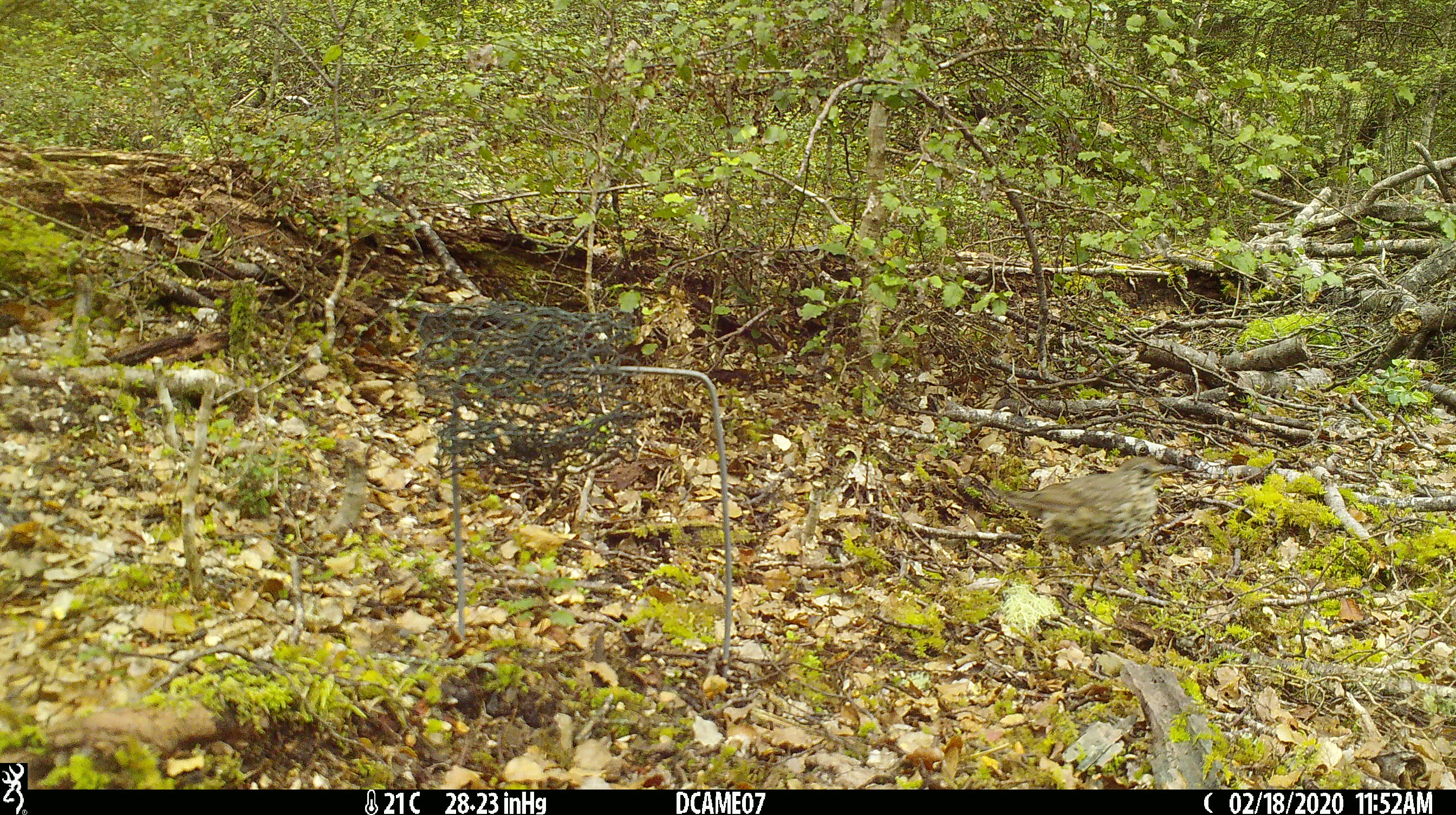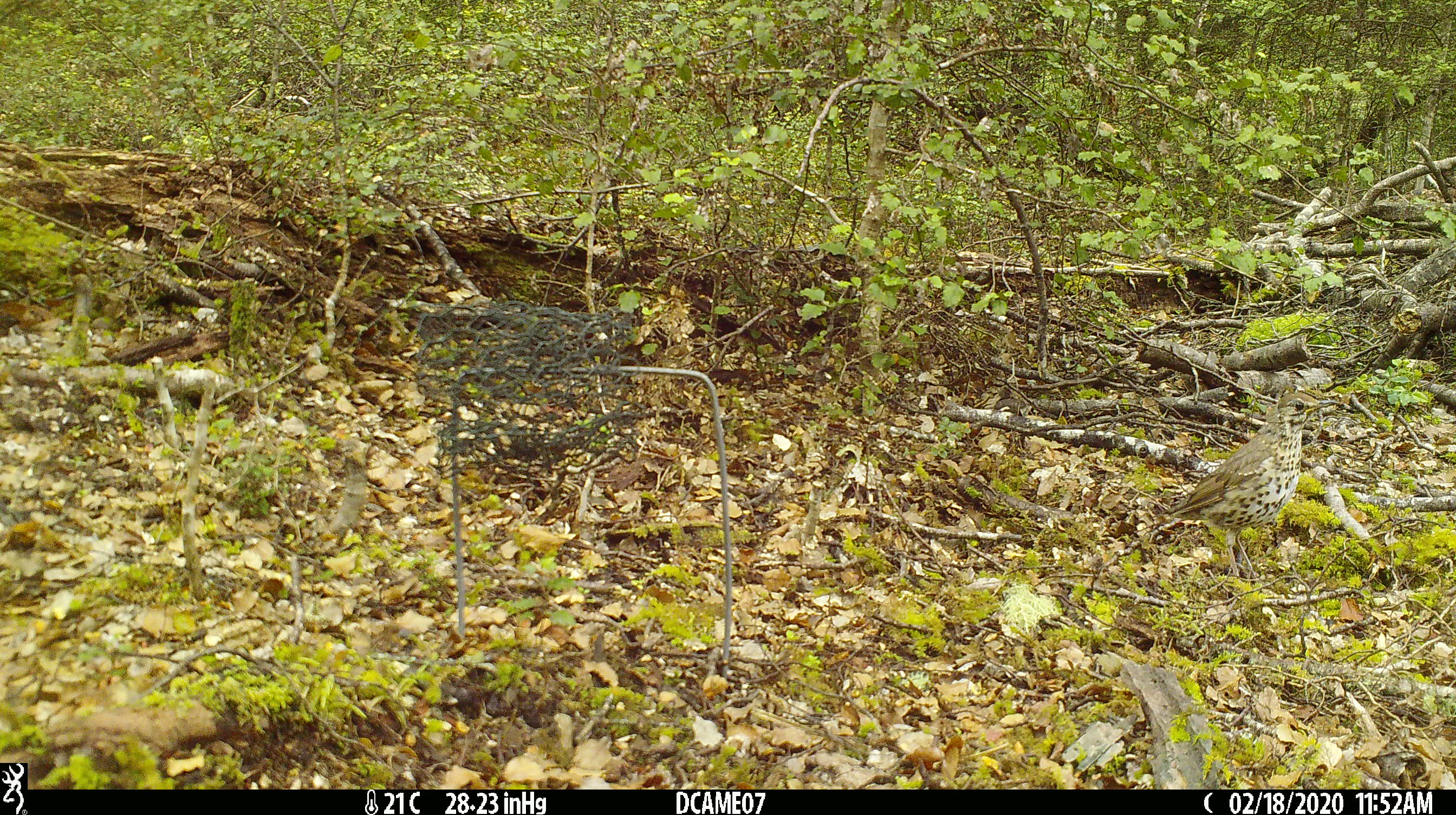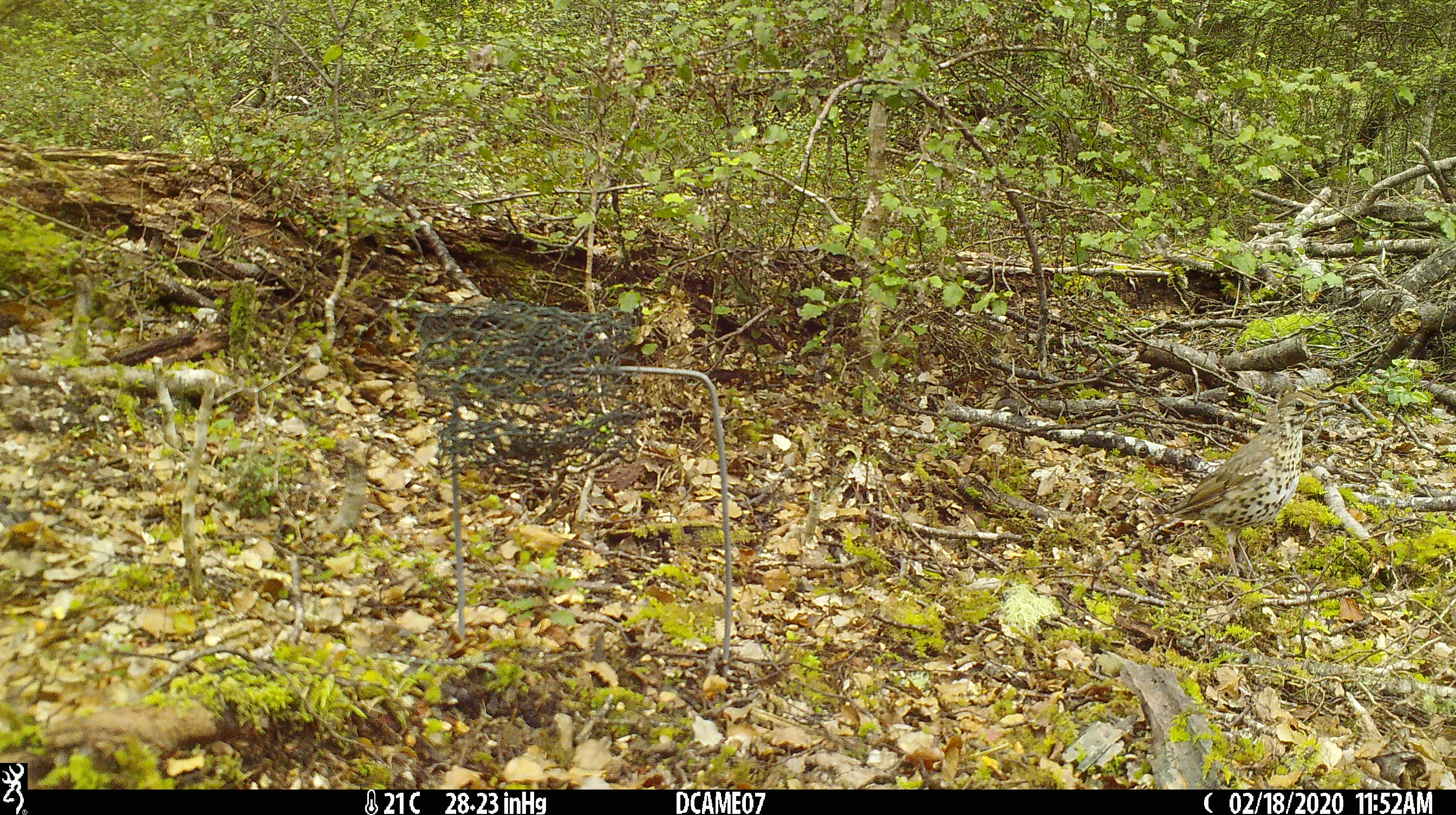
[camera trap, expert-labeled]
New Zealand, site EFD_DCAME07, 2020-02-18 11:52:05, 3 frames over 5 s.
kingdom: Animalia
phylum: Chordata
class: Aves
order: Passeriformes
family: Turdidae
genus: Turdus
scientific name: Turdus philomelos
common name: song thrush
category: thrush